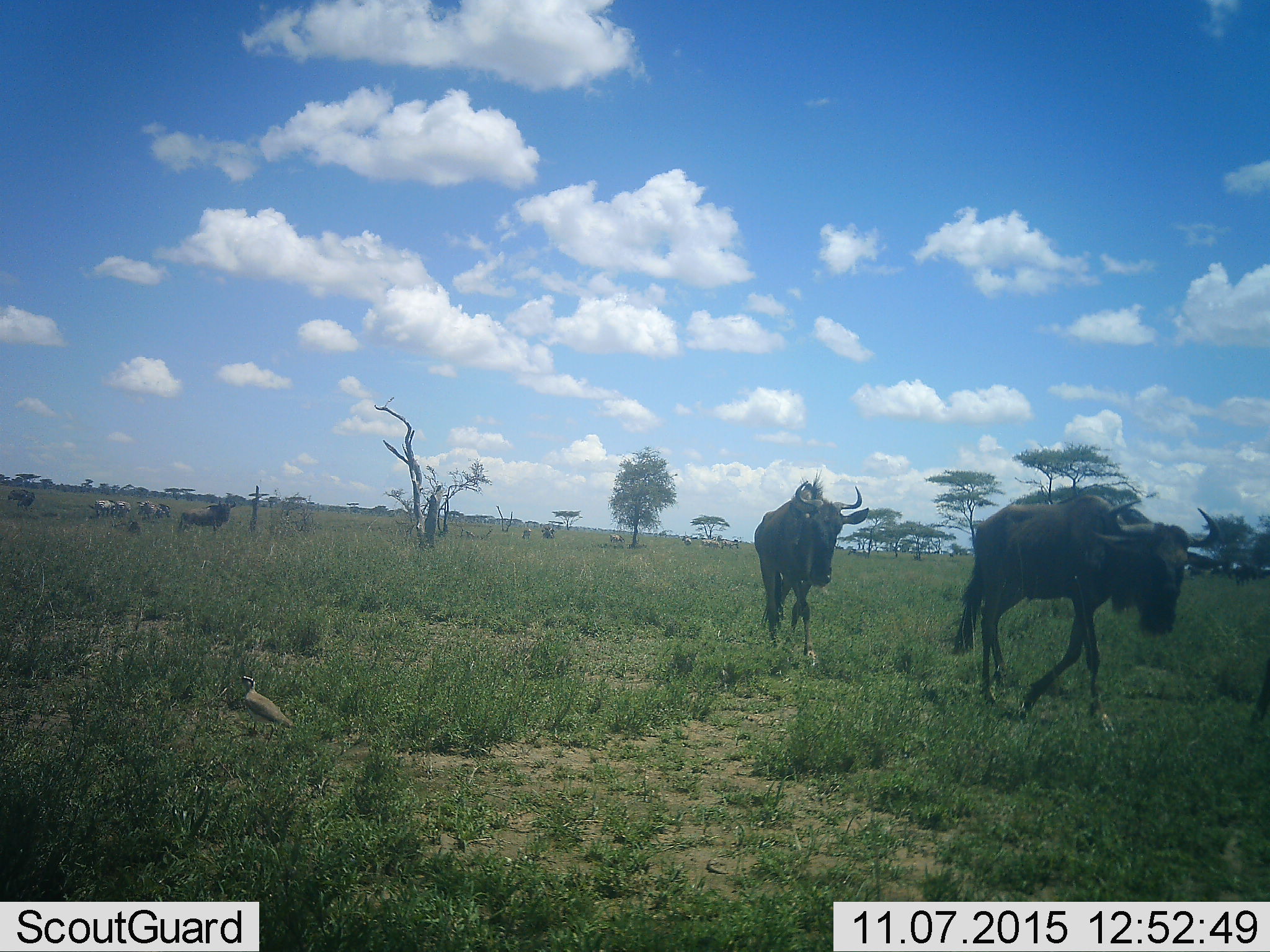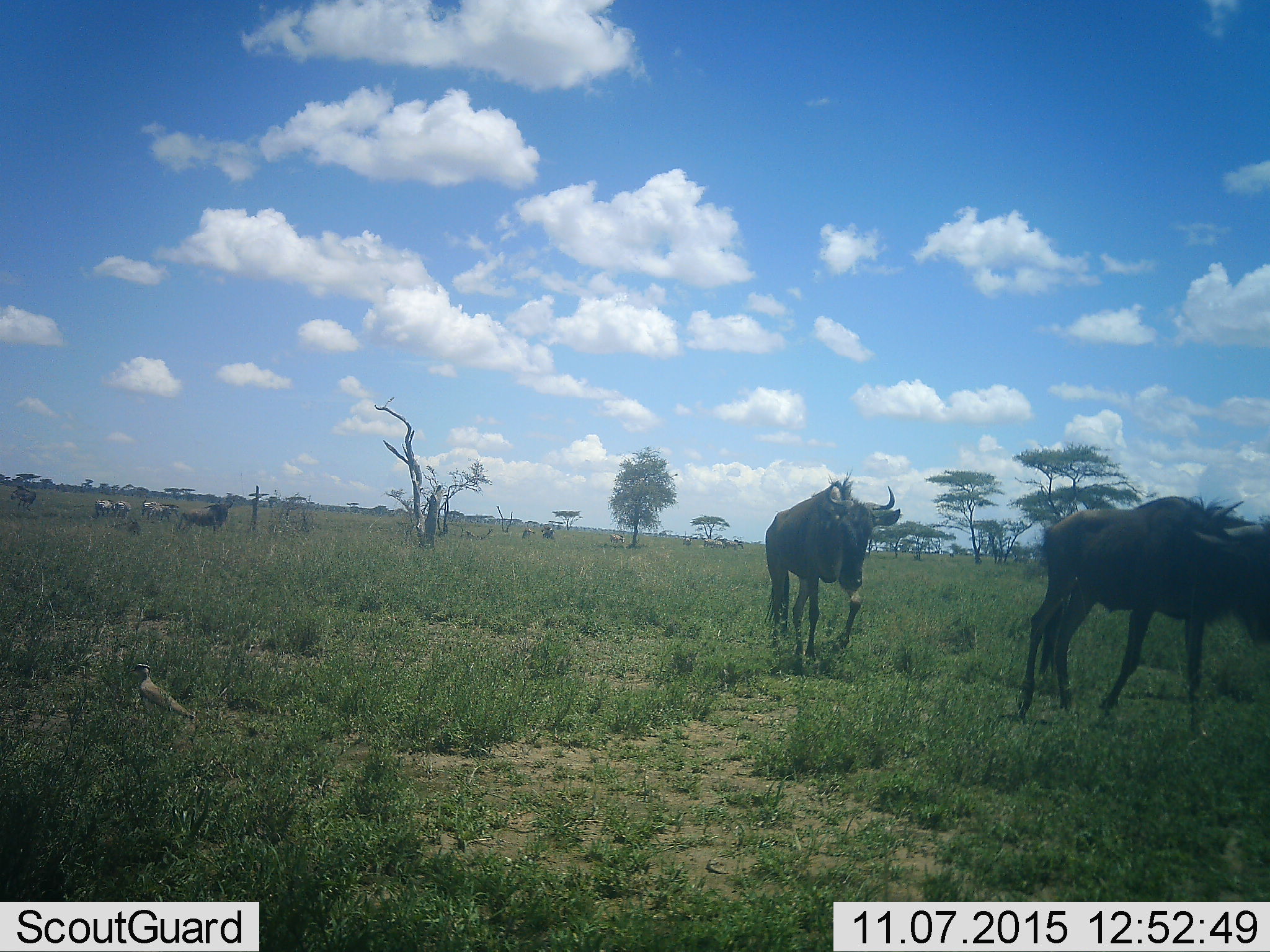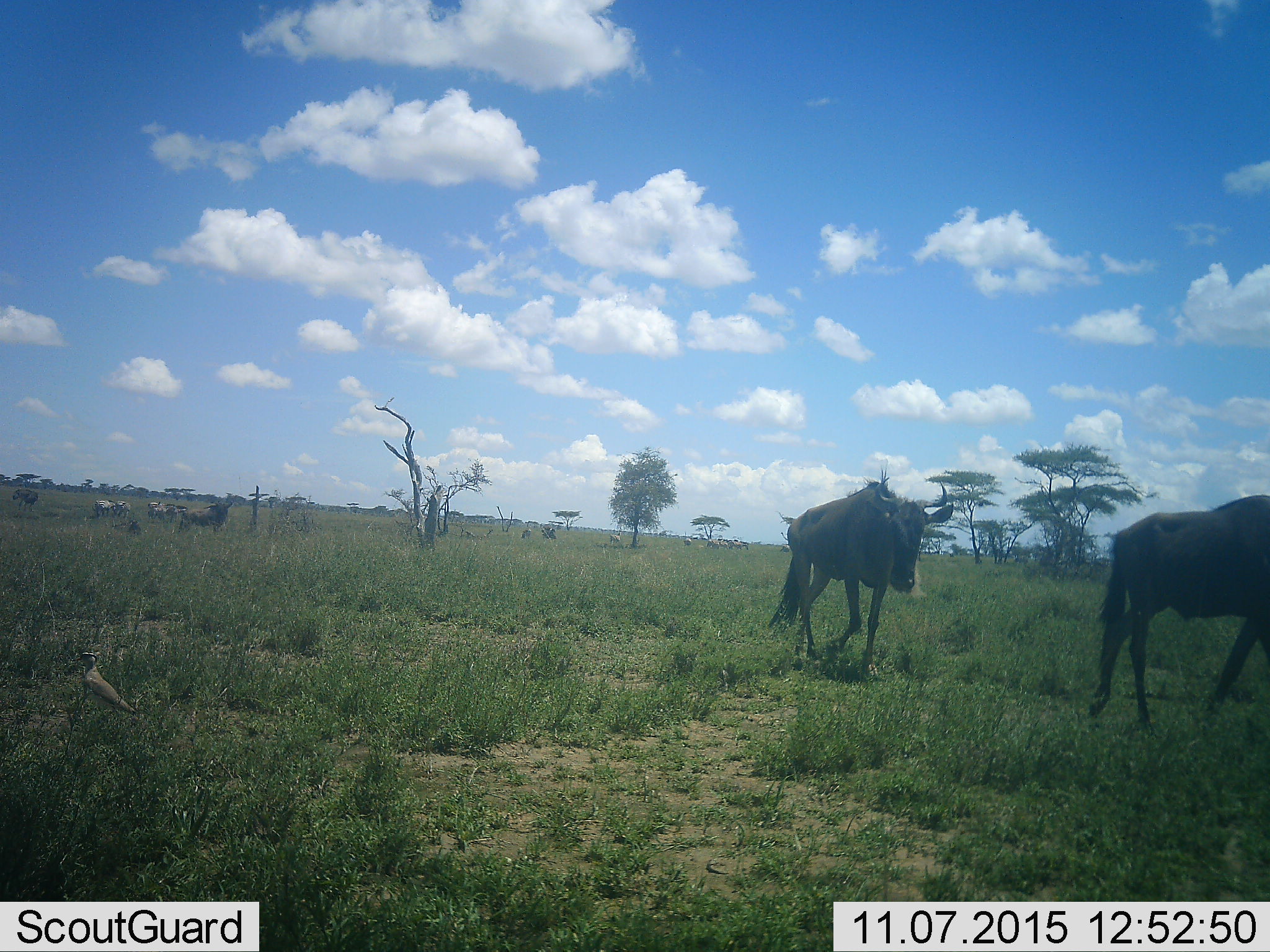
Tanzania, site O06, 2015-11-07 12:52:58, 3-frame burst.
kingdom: Animalia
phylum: Chordata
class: Mammalia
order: Artiodactyla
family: Bovidae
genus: Connochaetes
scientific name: Connochaetes taurinus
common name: blue wildebeest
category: wildebeest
Wildebeest (blue wildebeest) (Connochaetes taurinus), count 11-50. Behavior (volunteer vote fractions): standing 67%, resting 0%, moving 83%, interacting 0%. Young present (vote fraction): 0%. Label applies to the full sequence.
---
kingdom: Animalia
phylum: Chordata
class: Mammalia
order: Perissodactyla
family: Equidae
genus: Equus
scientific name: Equus quagga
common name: plains zebra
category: zebra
Zebra (plains zebra) (Equus quagga), count 11-50. Behavior (volunteer vote fractions): standing 100%, resting 0%, moving 33%, interacting 0%. Young present (vote fraction): 0%. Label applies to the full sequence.